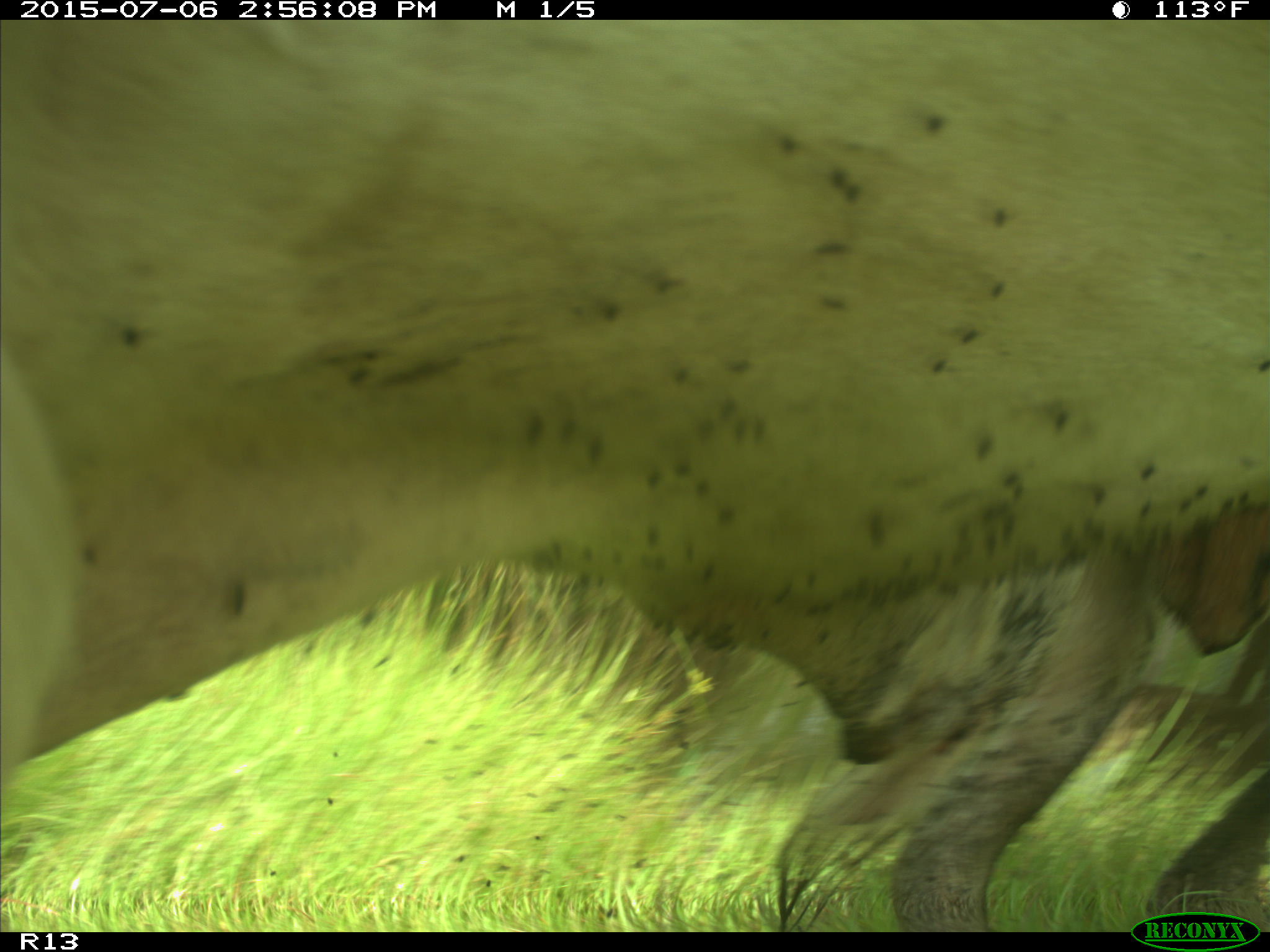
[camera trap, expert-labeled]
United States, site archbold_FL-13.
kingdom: Animalia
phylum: Chordata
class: Mammalia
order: Artiodactyla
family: Bovidae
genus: Bos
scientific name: Bos taurus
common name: domestic cow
Bos taurus (domestic cow).